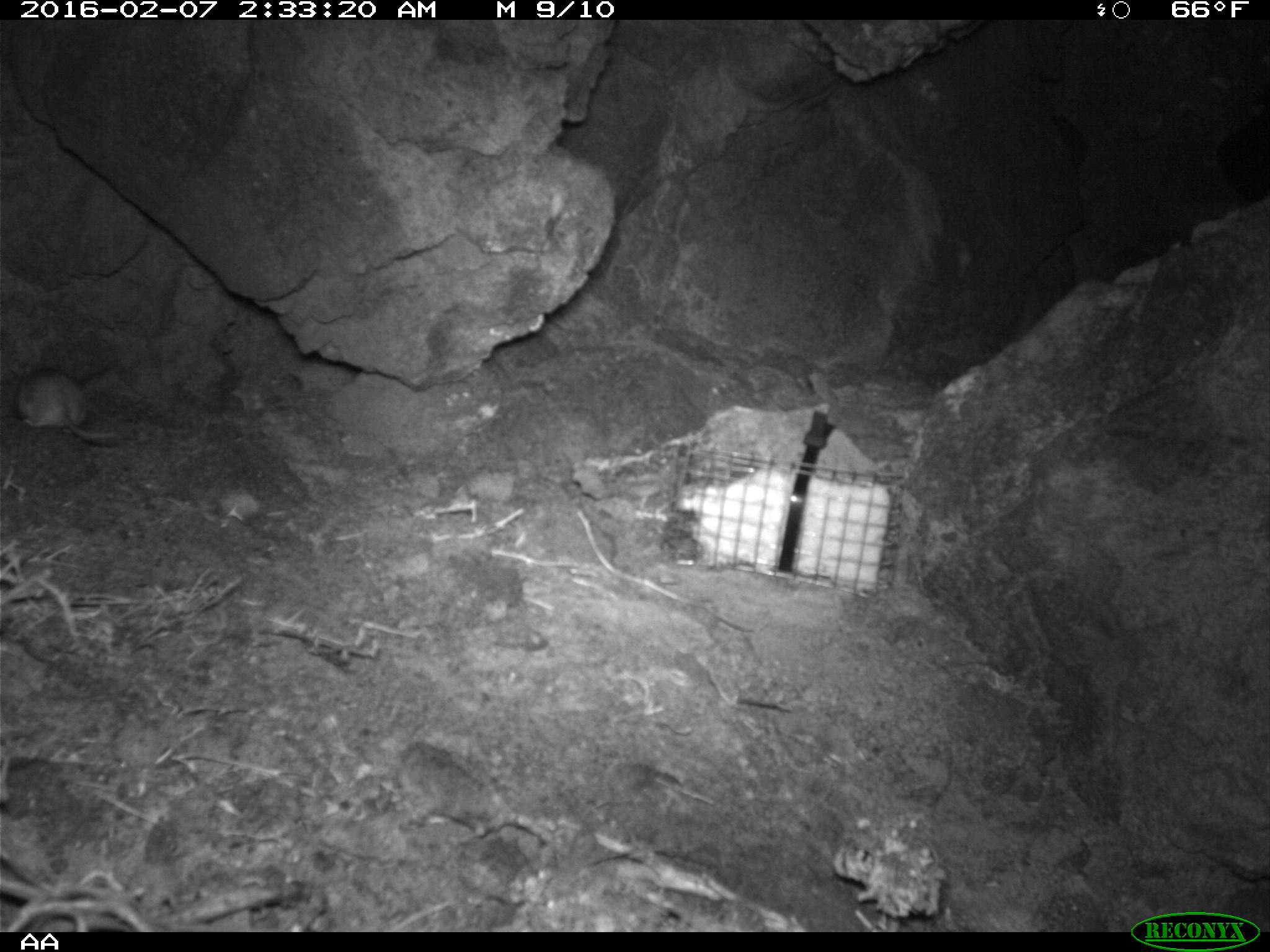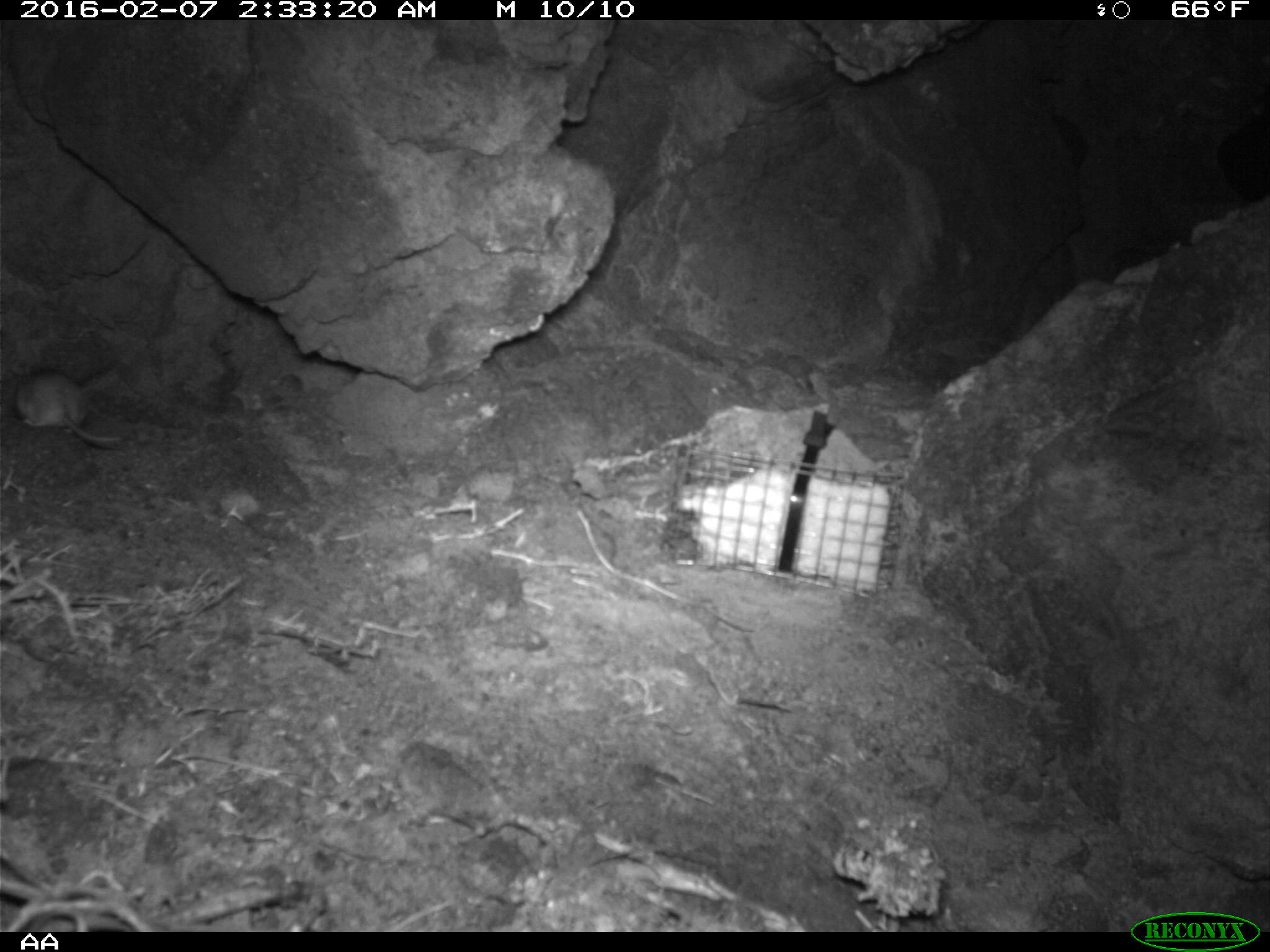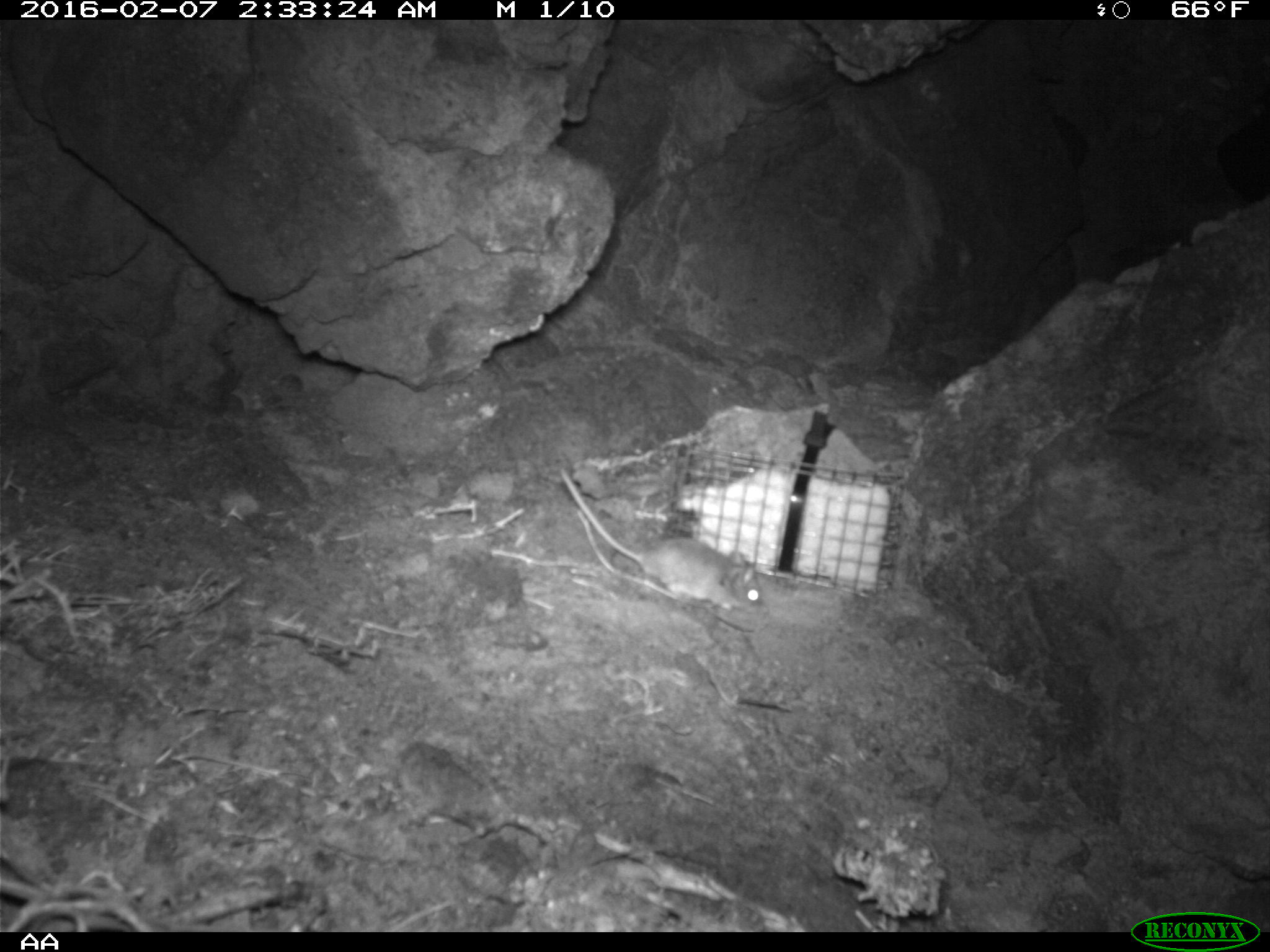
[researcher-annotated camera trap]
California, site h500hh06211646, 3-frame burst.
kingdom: Animalia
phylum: Chordata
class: Mammalia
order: Rodentia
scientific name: Rodentia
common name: rodent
Rodent (Rodentia).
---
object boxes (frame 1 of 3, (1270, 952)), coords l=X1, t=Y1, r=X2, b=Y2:
rodent: l=9, t=357, r=117, b=441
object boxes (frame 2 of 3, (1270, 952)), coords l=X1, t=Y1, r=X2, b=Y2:
rodent: l=16, t=369, r=122, b=444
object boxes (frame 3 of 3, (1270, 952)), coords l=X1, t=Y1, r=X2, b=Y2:
rodent: l=559, t=465, r=768, b=612